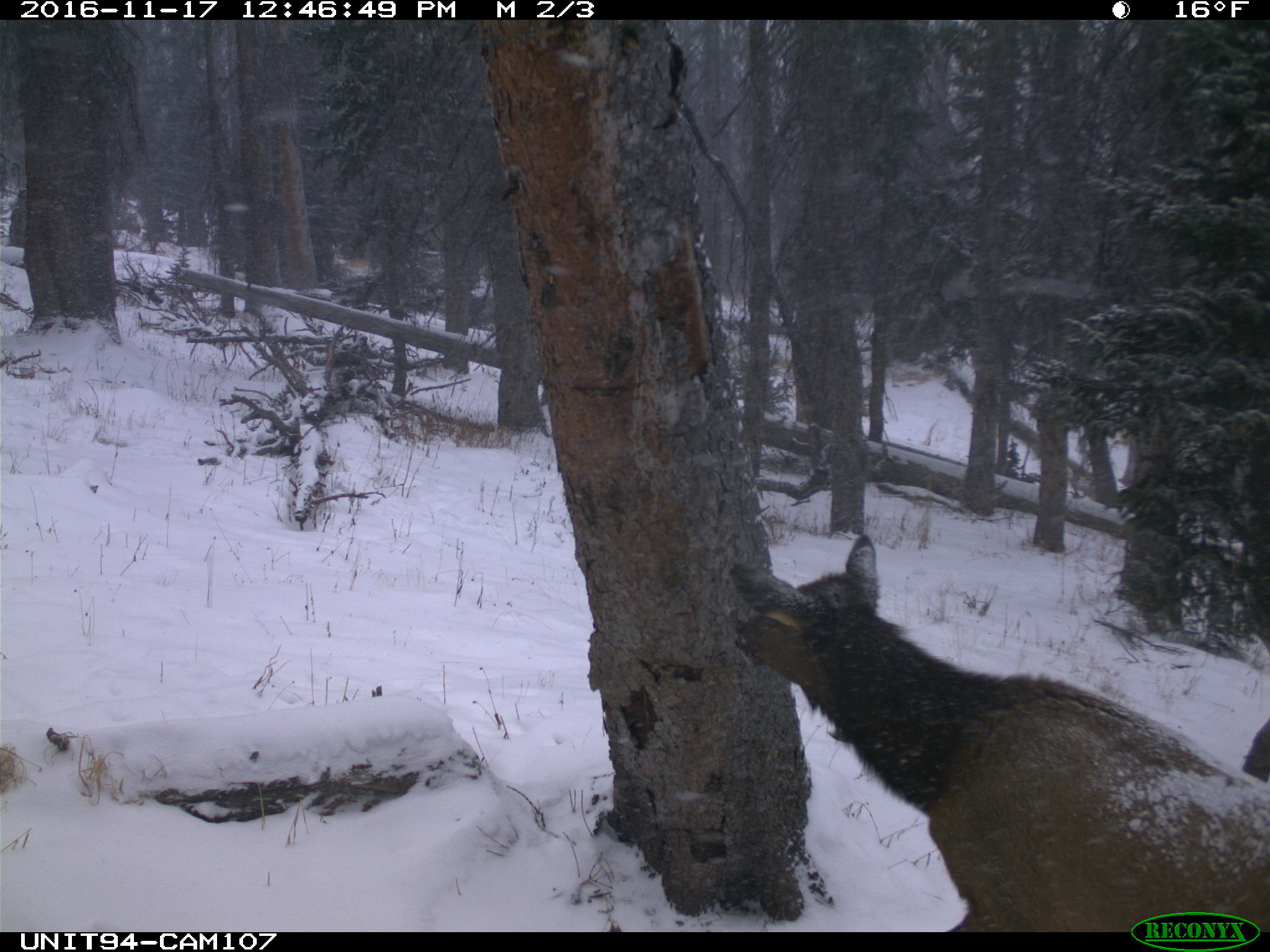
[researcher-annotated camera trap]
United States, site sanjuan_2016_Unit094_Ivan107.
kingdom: Animalia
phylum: Chordata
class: Mammalia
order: Artiodactyla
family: Cervidae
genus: Cervus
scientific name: Cervus elaphus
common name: red deer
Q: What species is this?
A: Cervus elaphus (red deer).